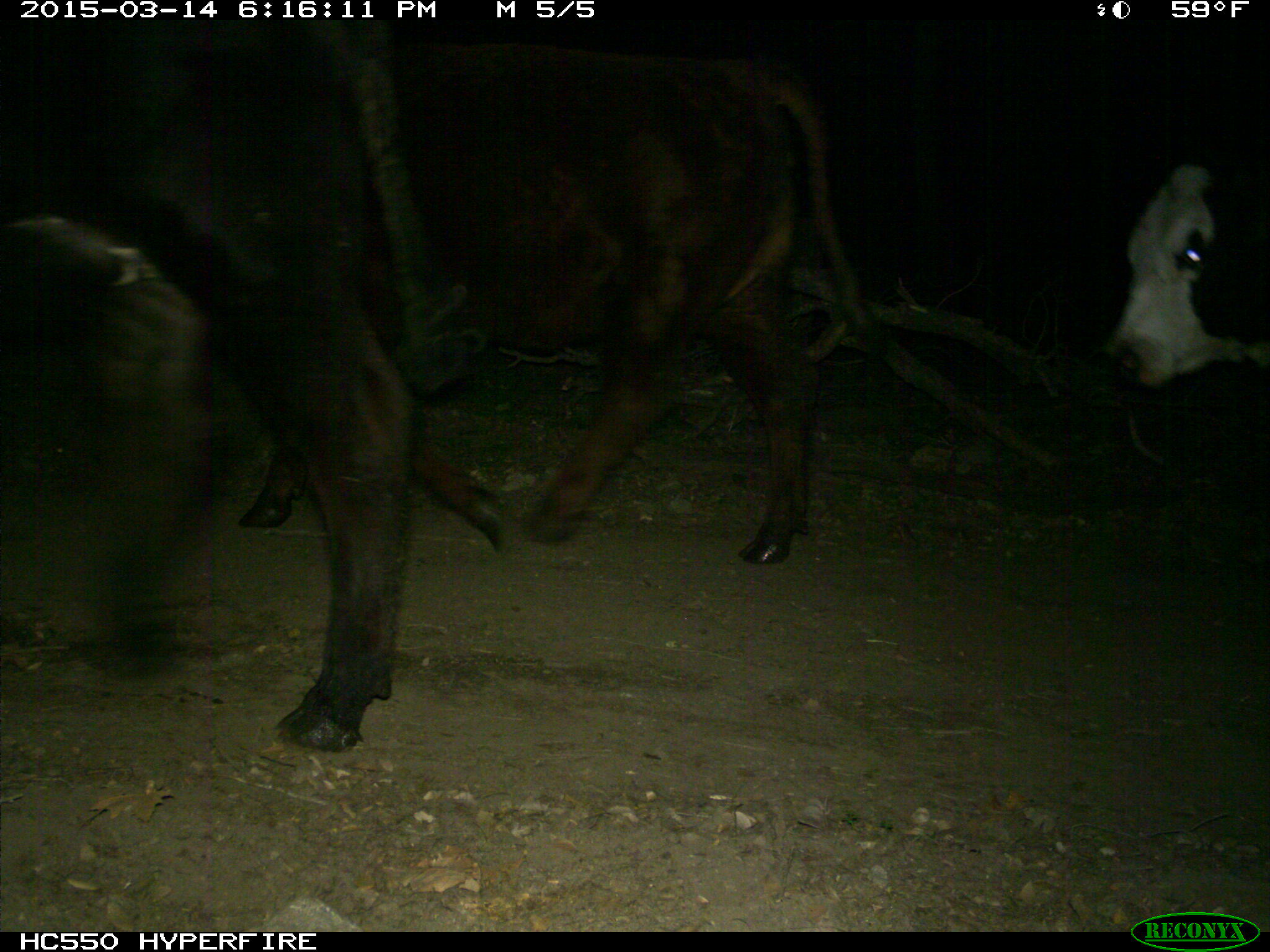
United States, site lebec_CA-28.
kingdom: Animalia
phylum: Chordata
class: Mammalia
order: Artiodactyla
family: Bovidae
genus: Bos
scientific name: Bos taurus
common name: domestic cow